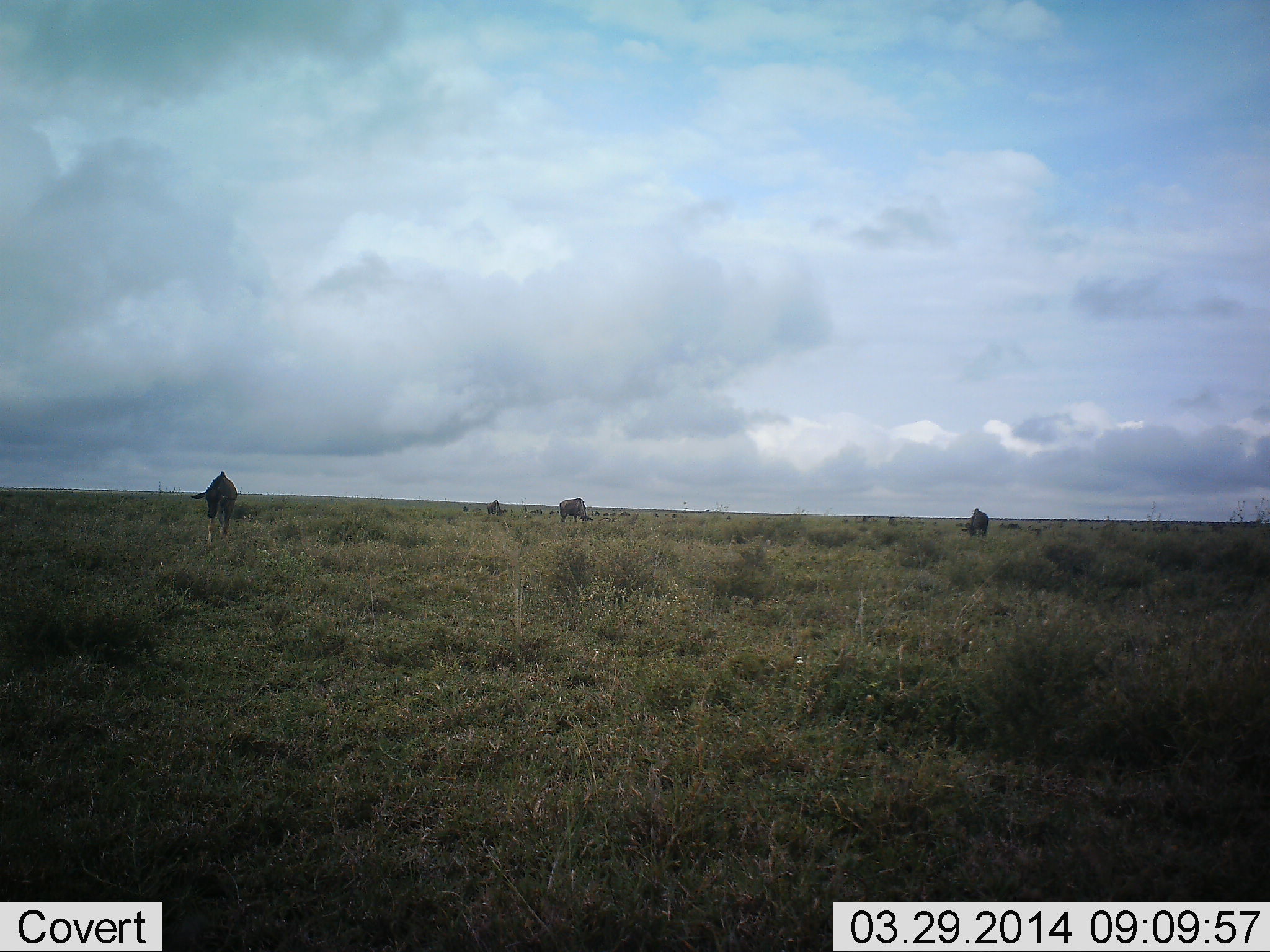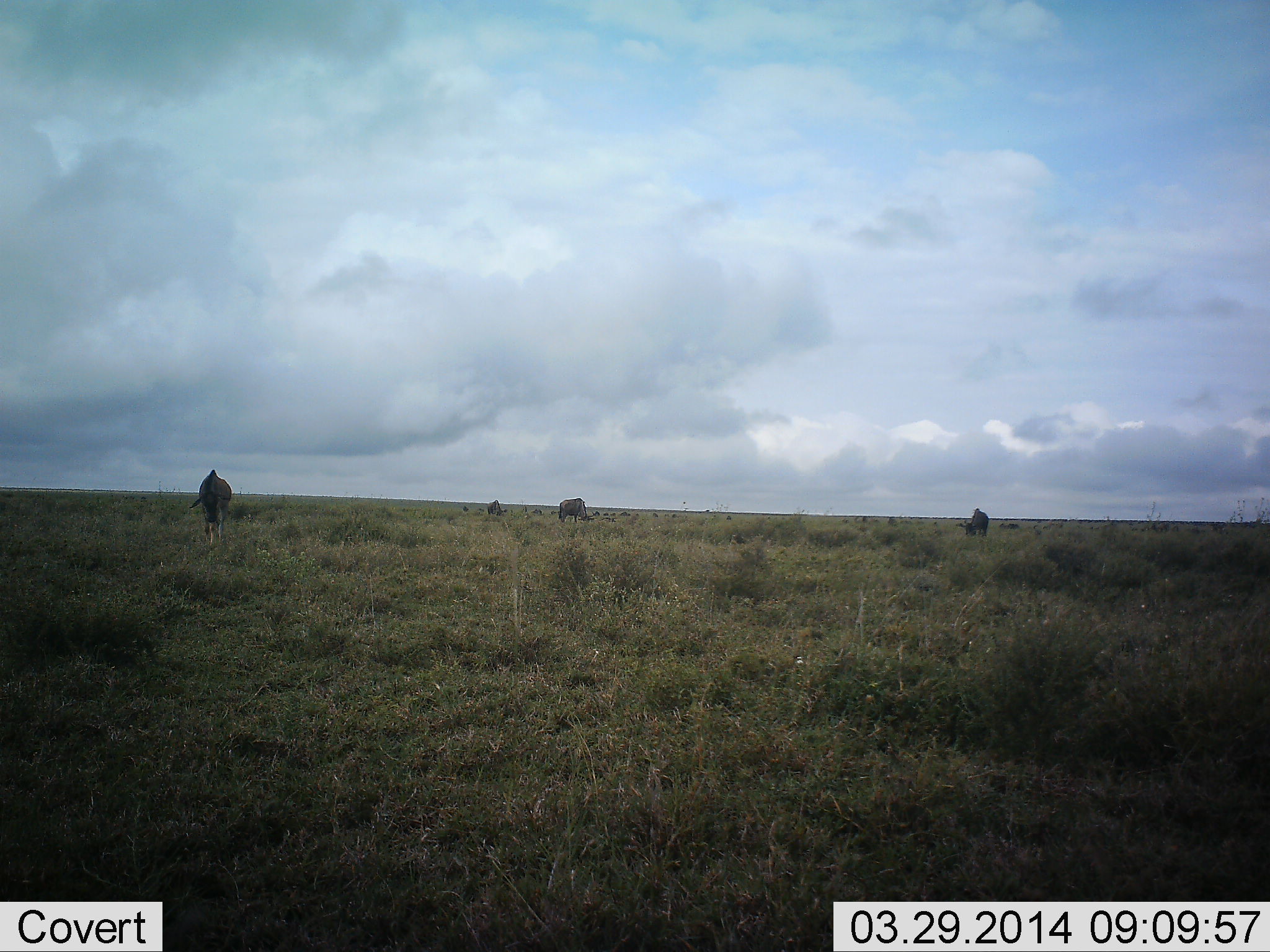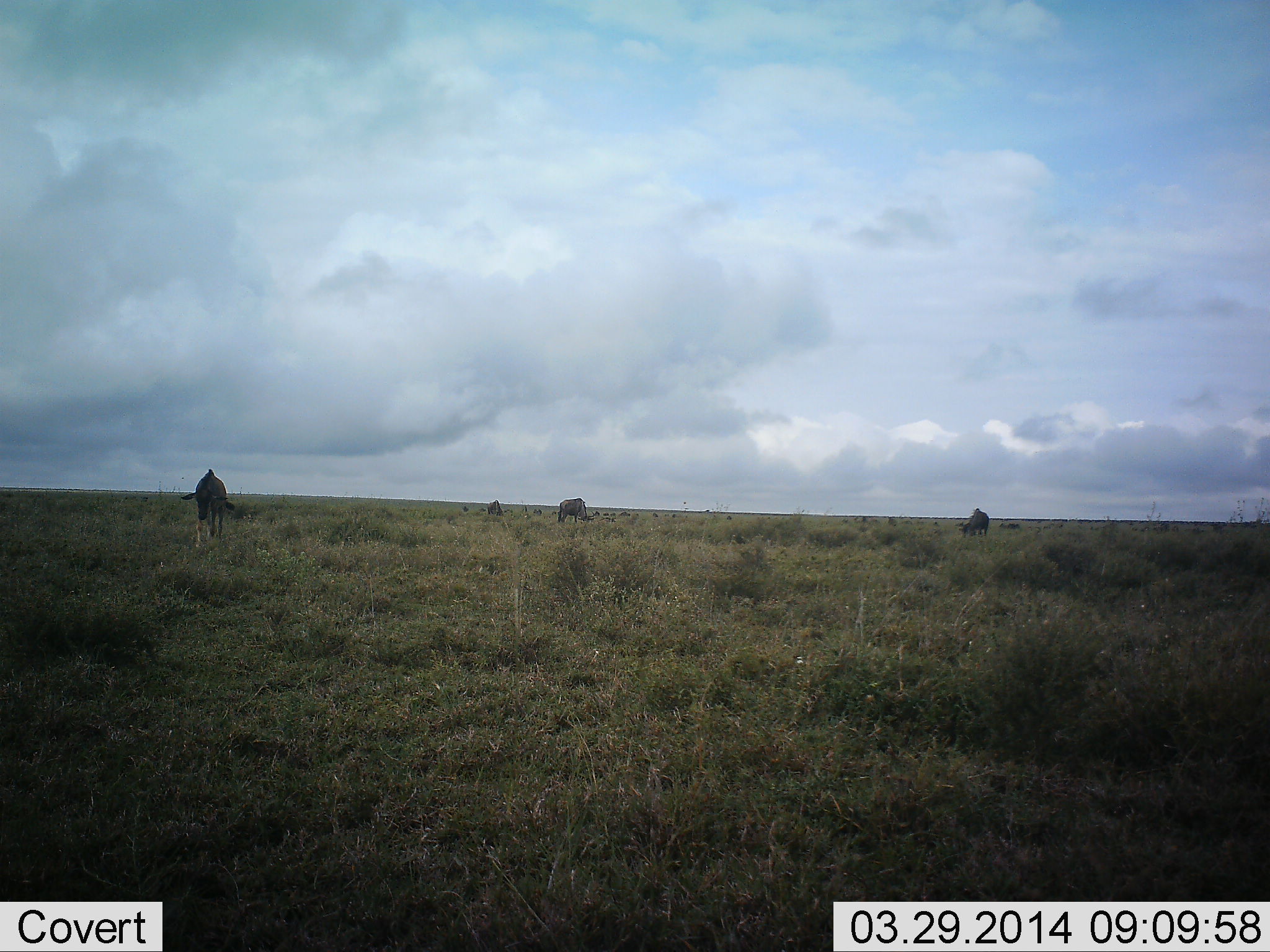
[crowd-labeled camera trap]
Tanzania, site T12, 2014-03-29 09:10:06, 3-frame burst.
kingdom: Animalia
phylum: Chordata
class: Mammalia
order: Artiodactyla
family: Bovidae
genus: Connochaetes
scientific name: Connochaetes taurinus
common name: blue wildebeest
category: wildebeest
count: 4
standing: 18%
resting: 9%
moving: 27%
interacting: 0%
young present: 9%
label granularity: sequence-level